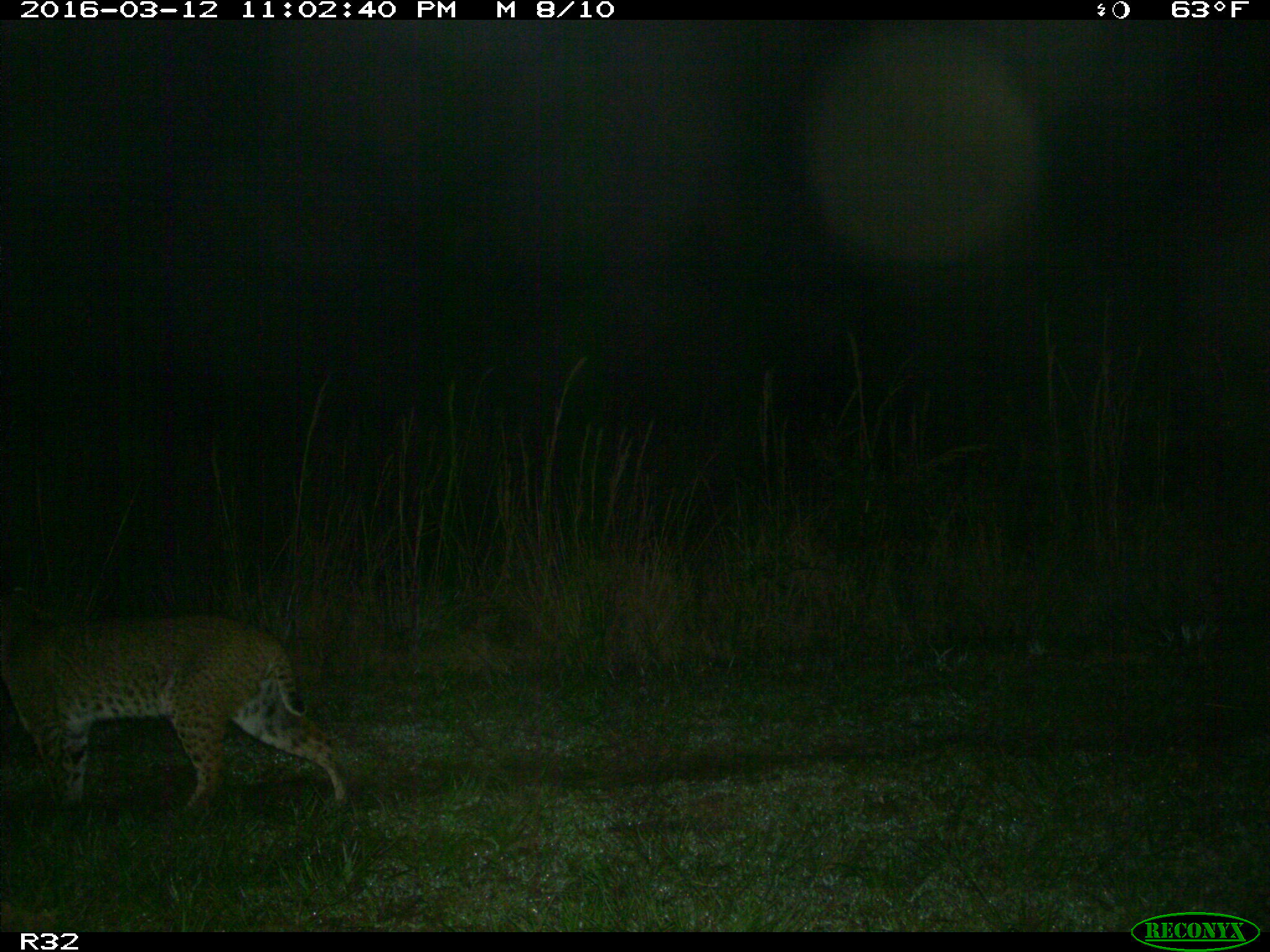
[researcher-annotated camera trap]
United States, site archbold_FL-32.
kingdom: Animalia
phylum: Chordata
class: Mammalia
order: Carnivora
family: Felidae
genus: Lynx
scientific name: Lynx rufus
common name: bobcat